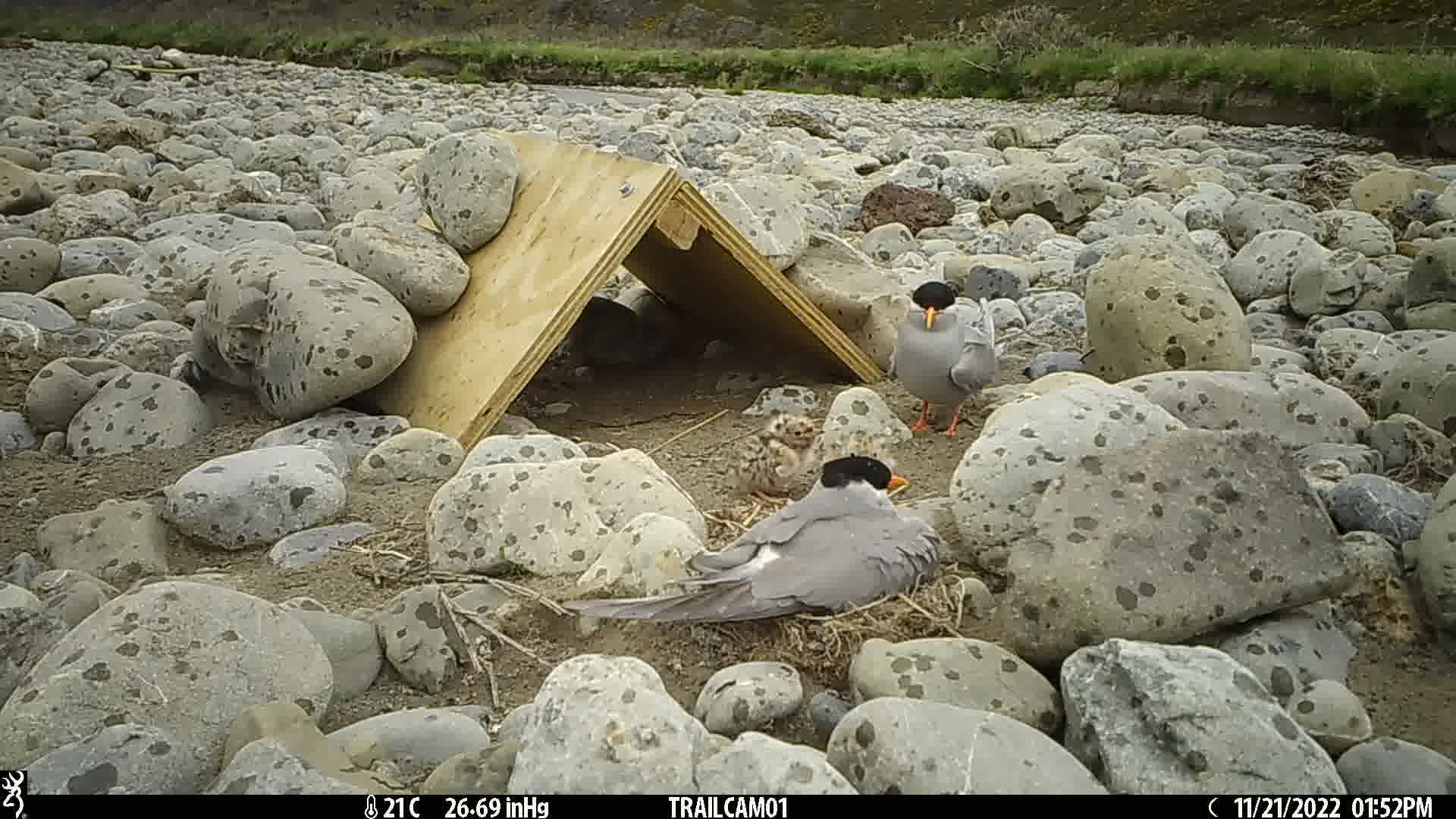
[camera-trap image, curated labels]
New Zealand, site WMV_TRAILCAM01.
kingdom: Animalia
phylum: Chordata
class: Aves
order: Charadriiformes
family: Laridae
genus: Chlidonias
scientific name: Chlidonias albostriatus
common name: black-fronted tern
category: black fronted tern